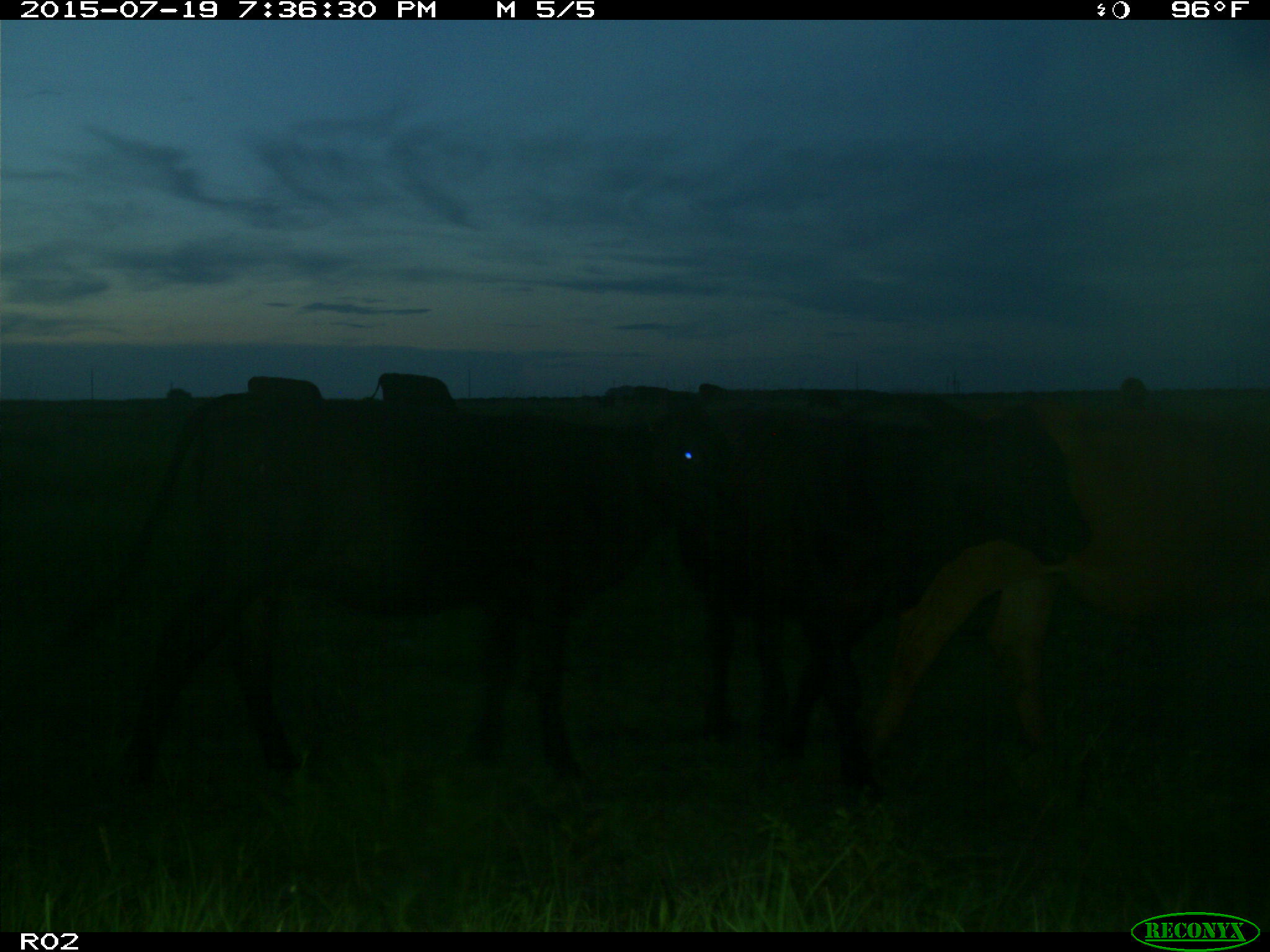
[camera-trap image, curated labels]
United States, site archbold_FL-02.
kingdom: Animalia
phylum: Chordata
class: Mammalia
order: Artiodactyla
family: Bovidae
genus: Bos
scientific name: Bos taurus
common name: domestic cow